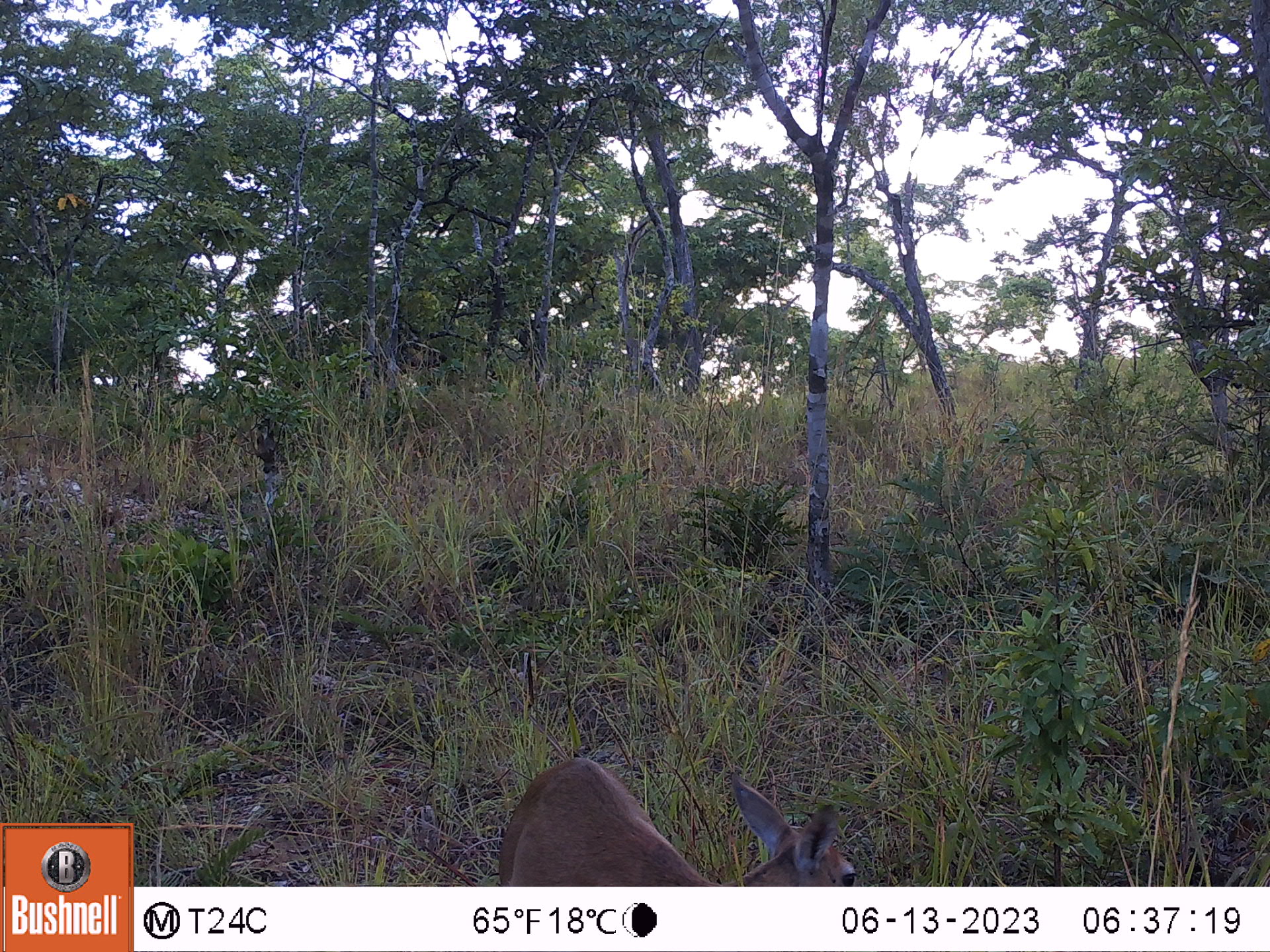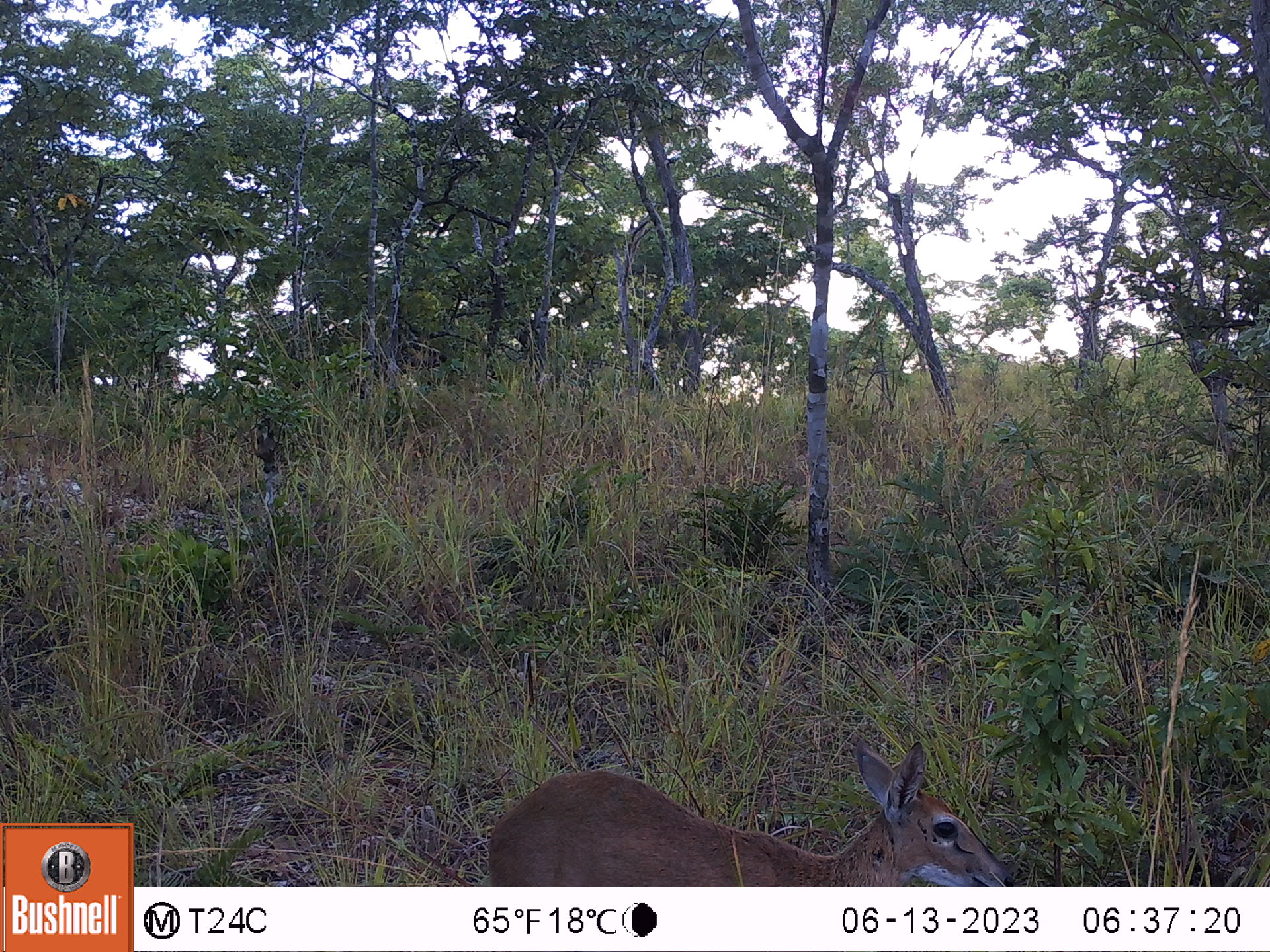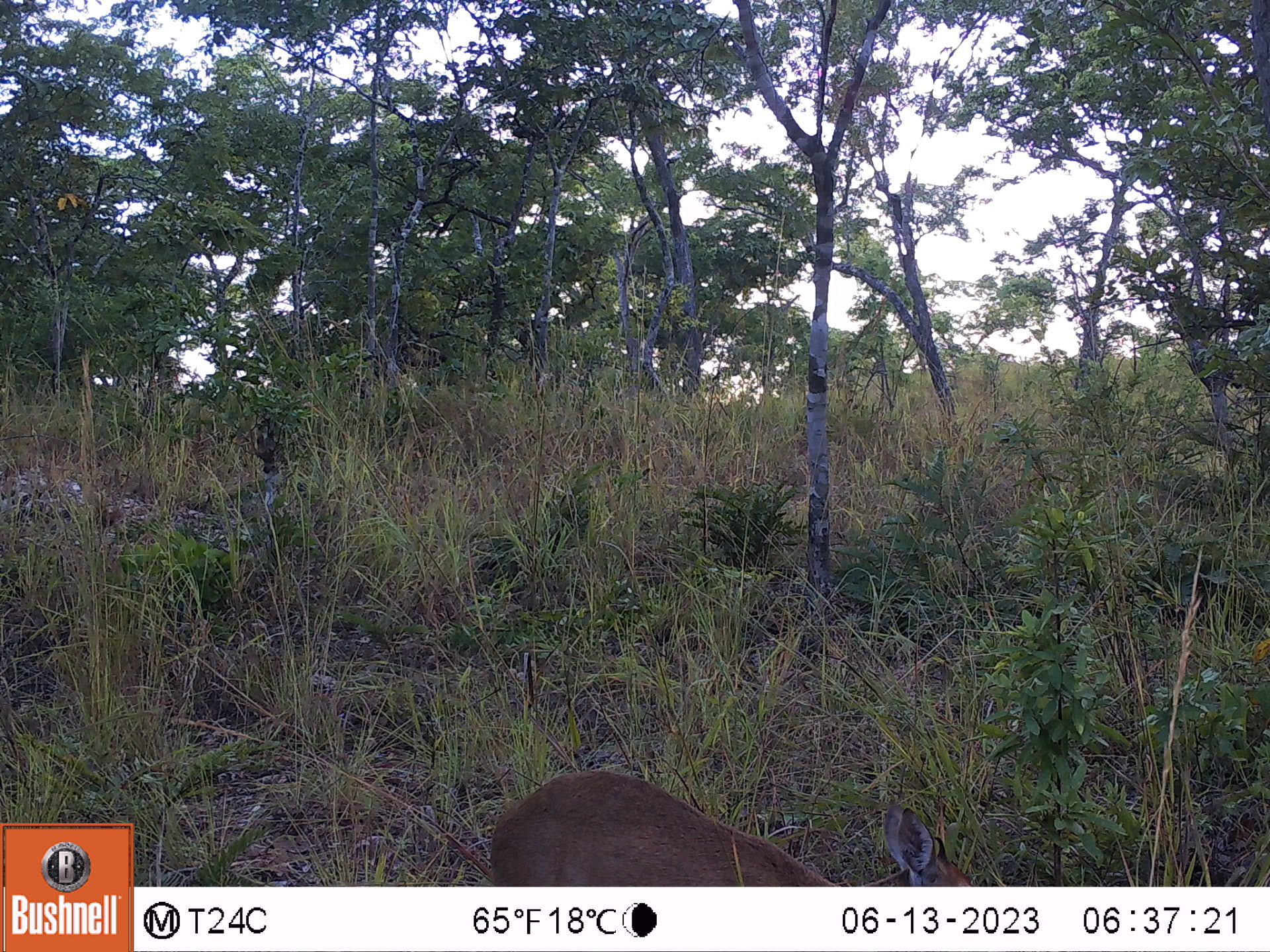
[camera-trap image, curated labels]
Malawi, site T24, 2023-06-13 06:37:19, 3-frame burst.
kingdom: Animalia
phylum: Chordata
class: Mammalia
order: Artiodactyla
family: Bovidae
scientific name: Antilopinae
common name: small antelope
Small antelope (Antilopinae), count 1.